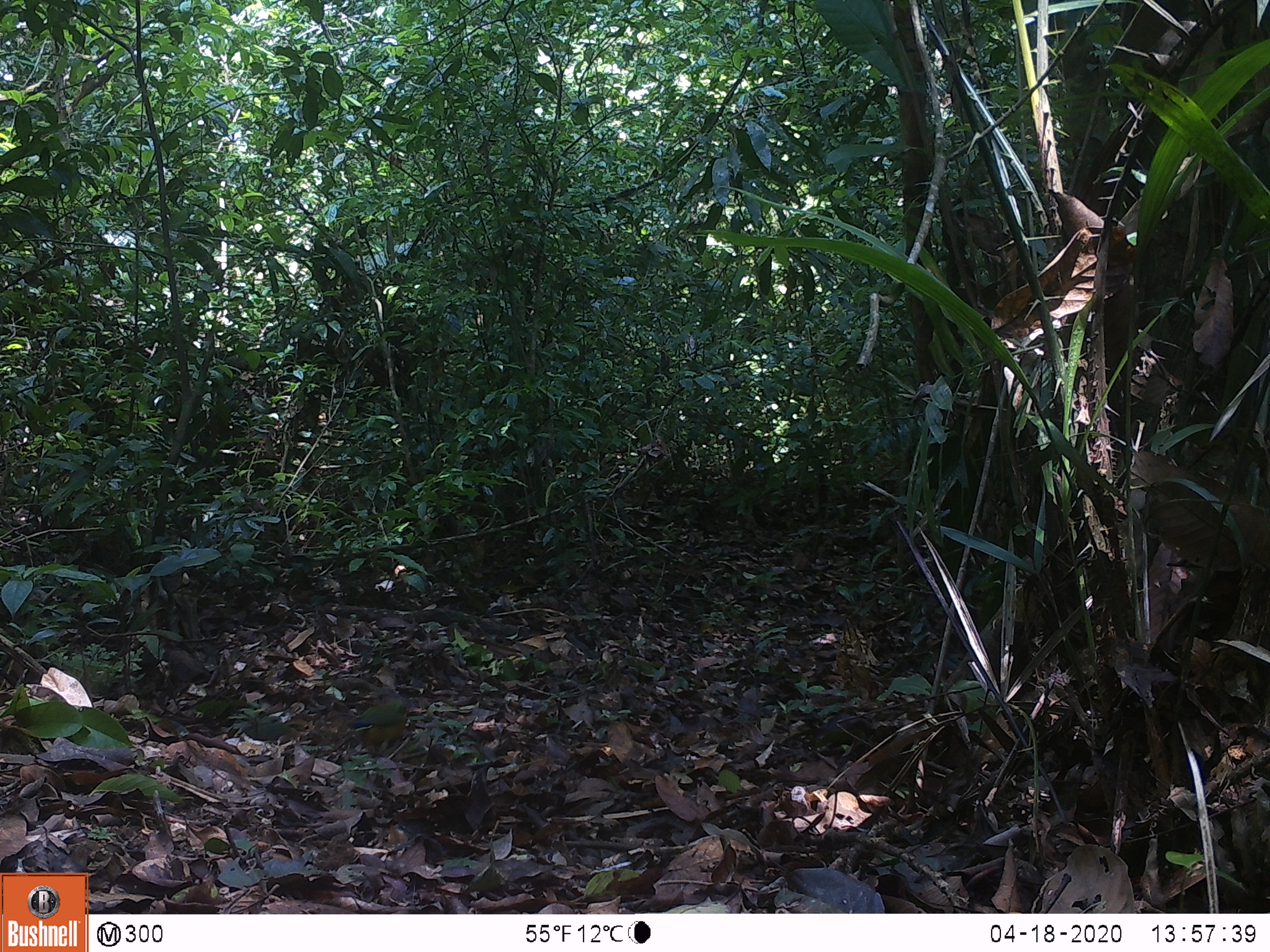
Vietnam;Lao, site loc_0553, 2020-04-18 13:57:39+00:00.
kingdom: Animalia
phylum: Chordata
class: Aves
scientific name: Aves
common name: bird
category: unidentified bird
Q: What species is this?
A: Unidentified bird (bird) (Aves).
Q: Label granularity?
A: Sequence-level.